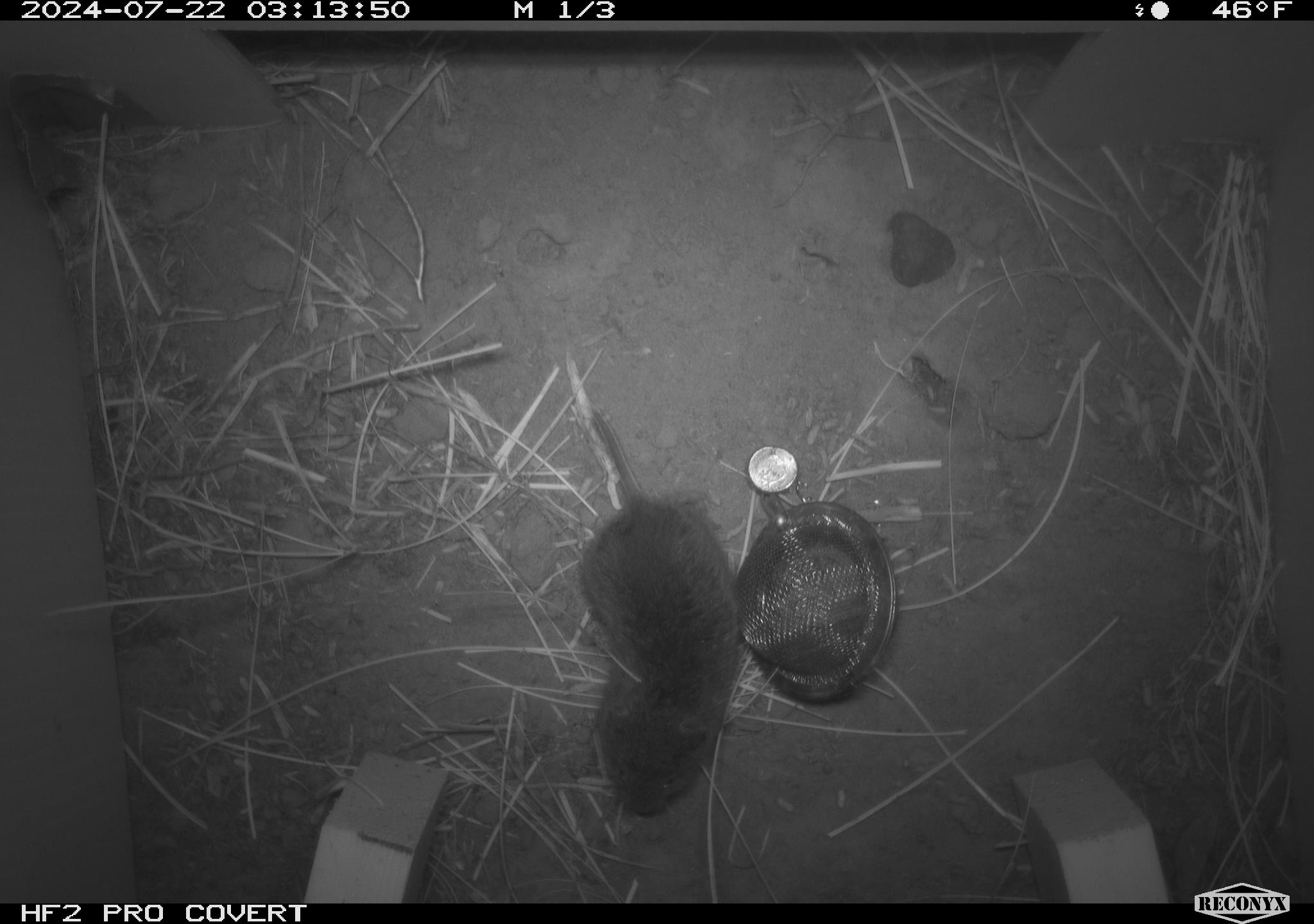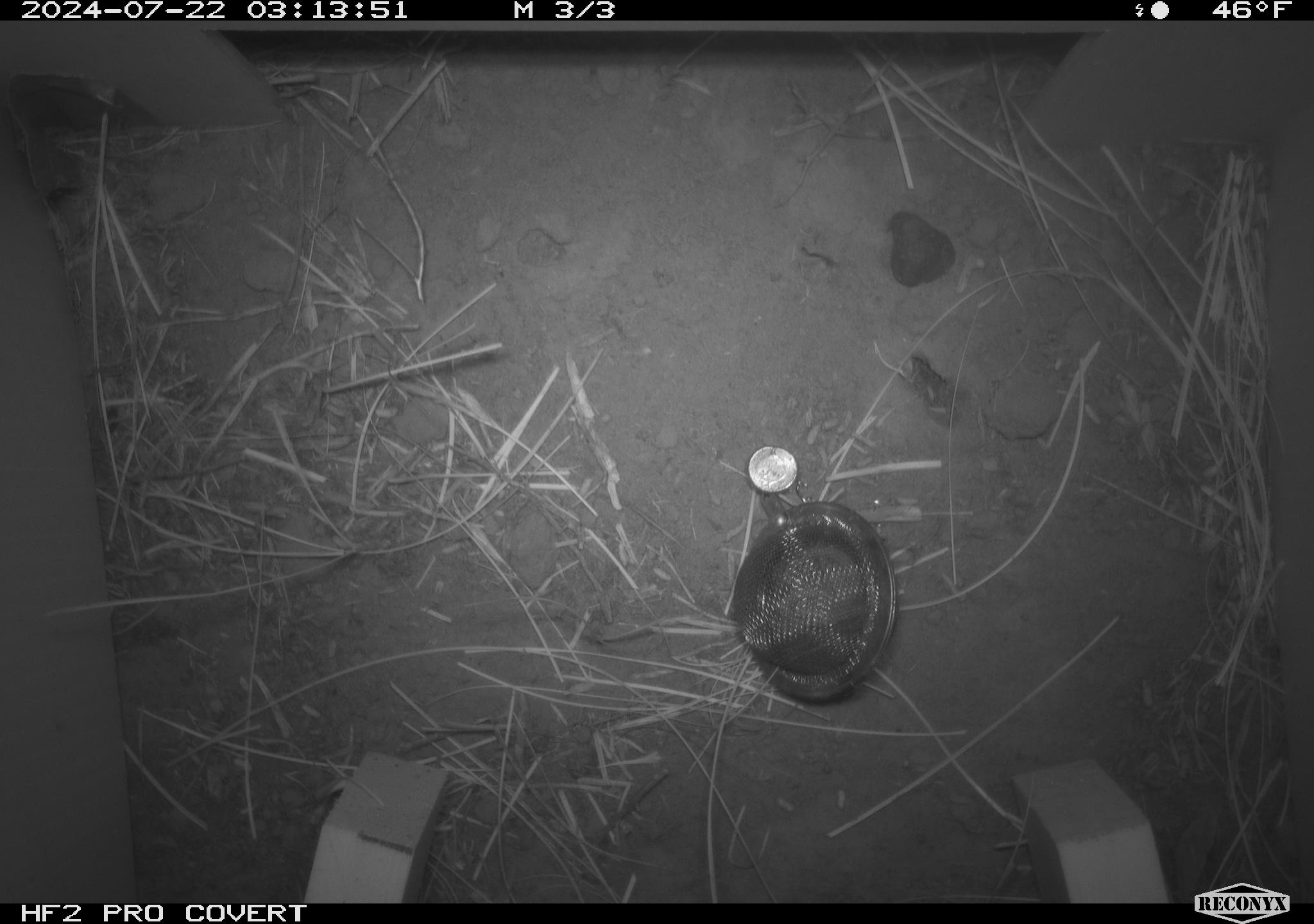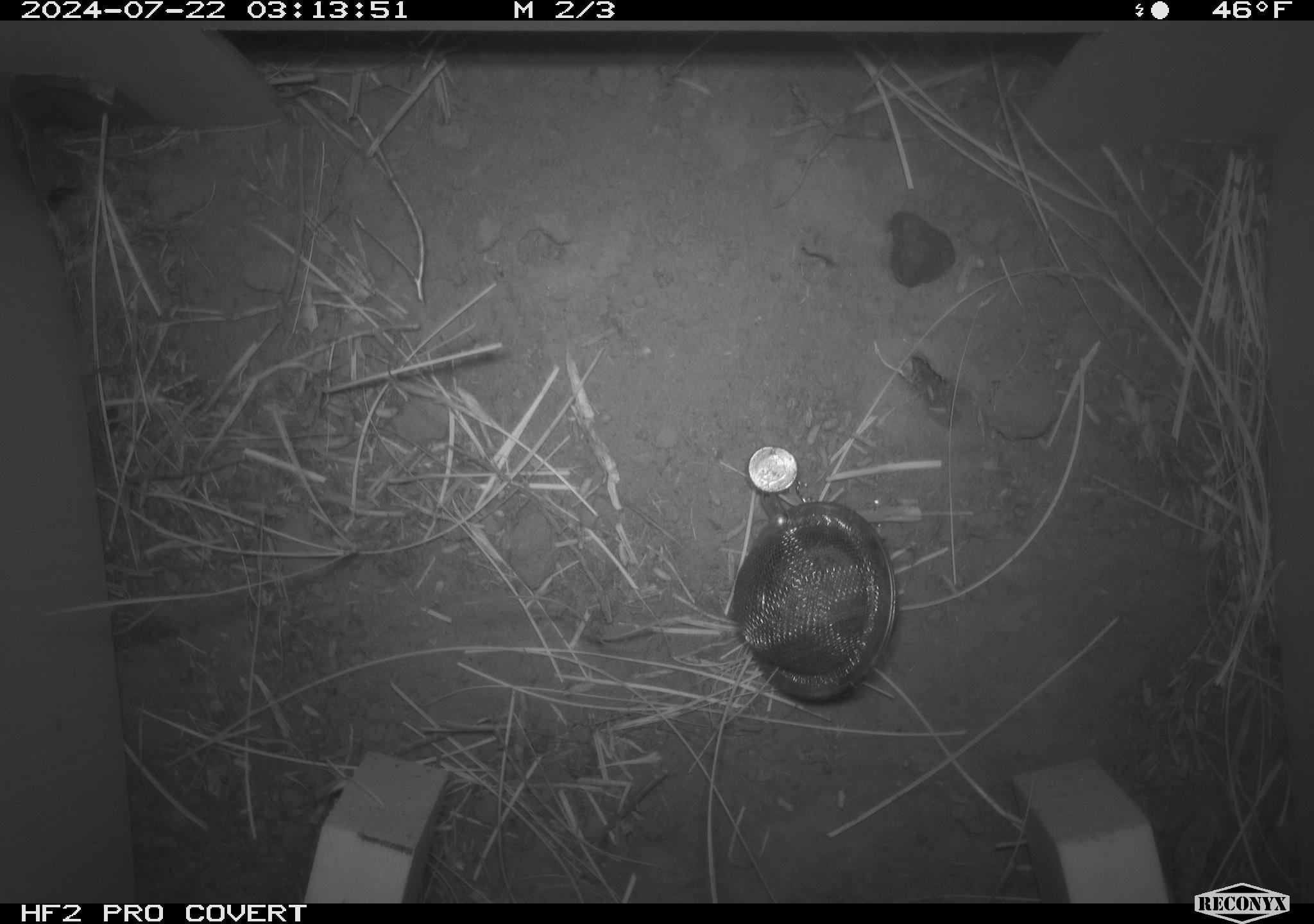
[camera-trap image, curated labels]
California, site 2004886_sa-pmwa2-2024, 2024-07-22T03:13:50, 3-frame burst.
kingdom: Animalia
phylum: Chordata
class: Mammalia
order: Rodentia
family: Cricetidae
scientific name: Arvicolinae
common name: voles, lemmings, and muskrats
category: arvicolinae subfamily